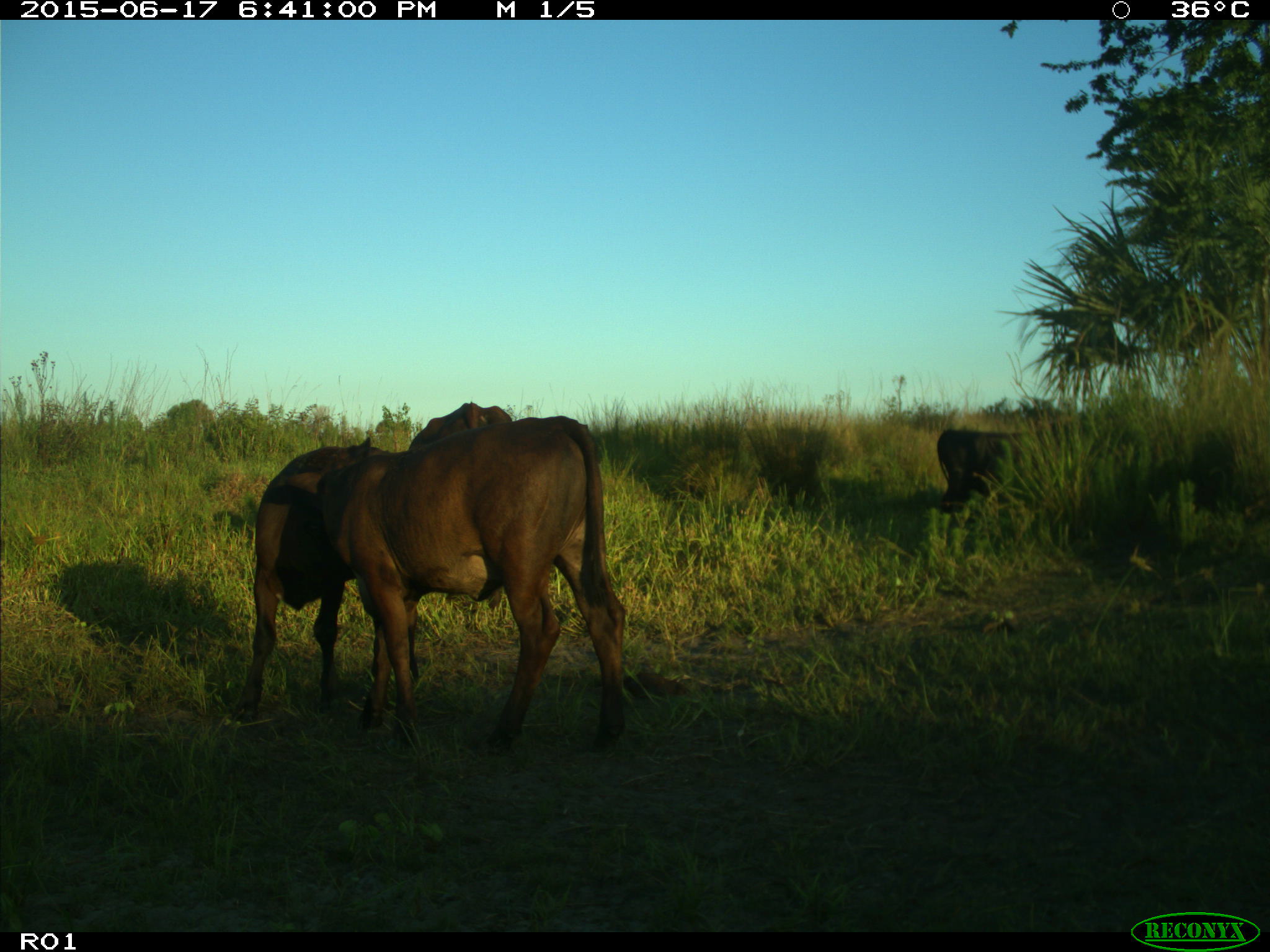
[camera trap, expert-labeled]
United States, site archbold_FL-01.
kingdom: Animalia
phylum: Chordata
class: Mammalia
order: Artiodactyla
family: Bovidae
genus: Bos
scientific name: Bos taurus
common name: domestic cow